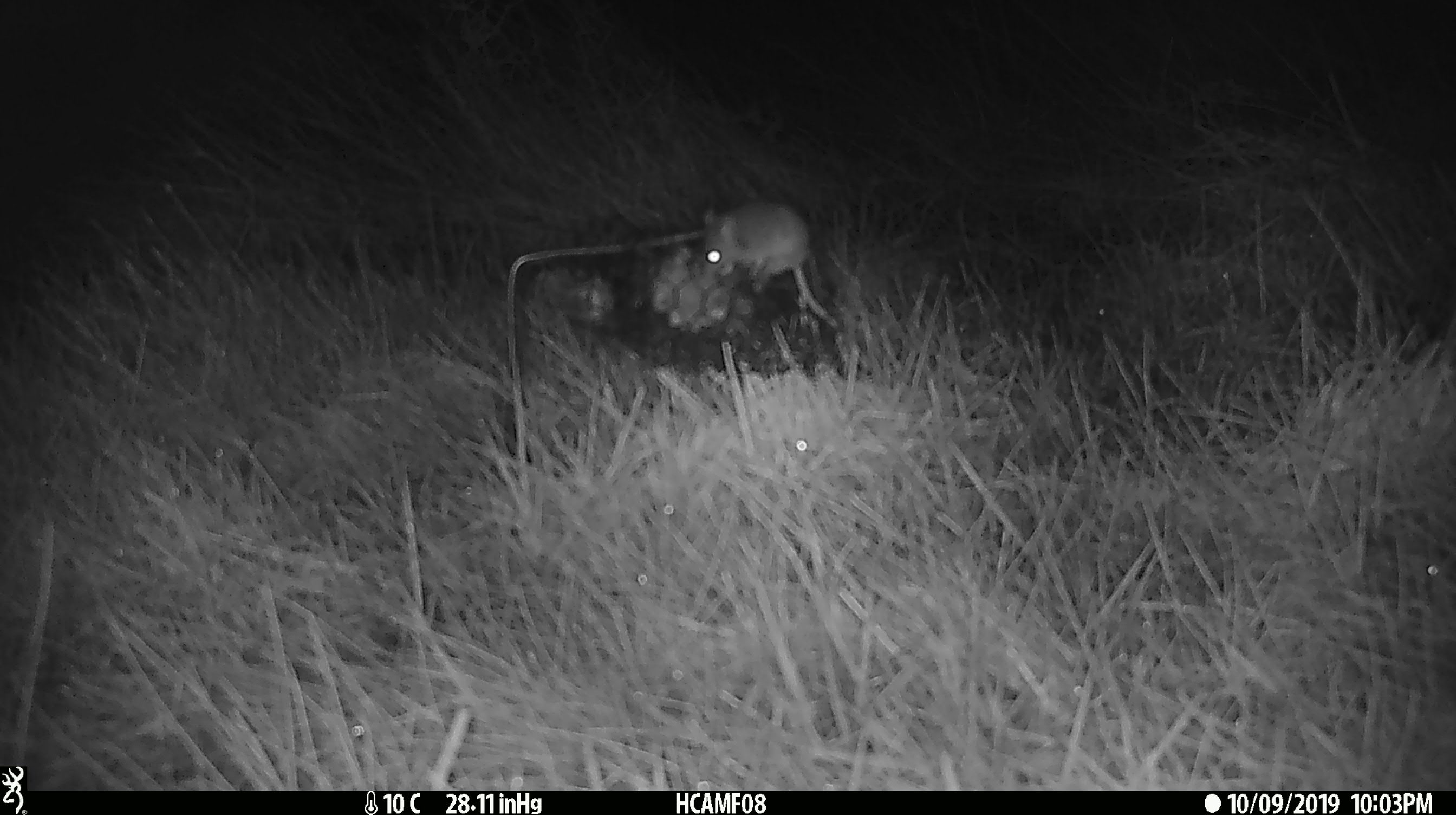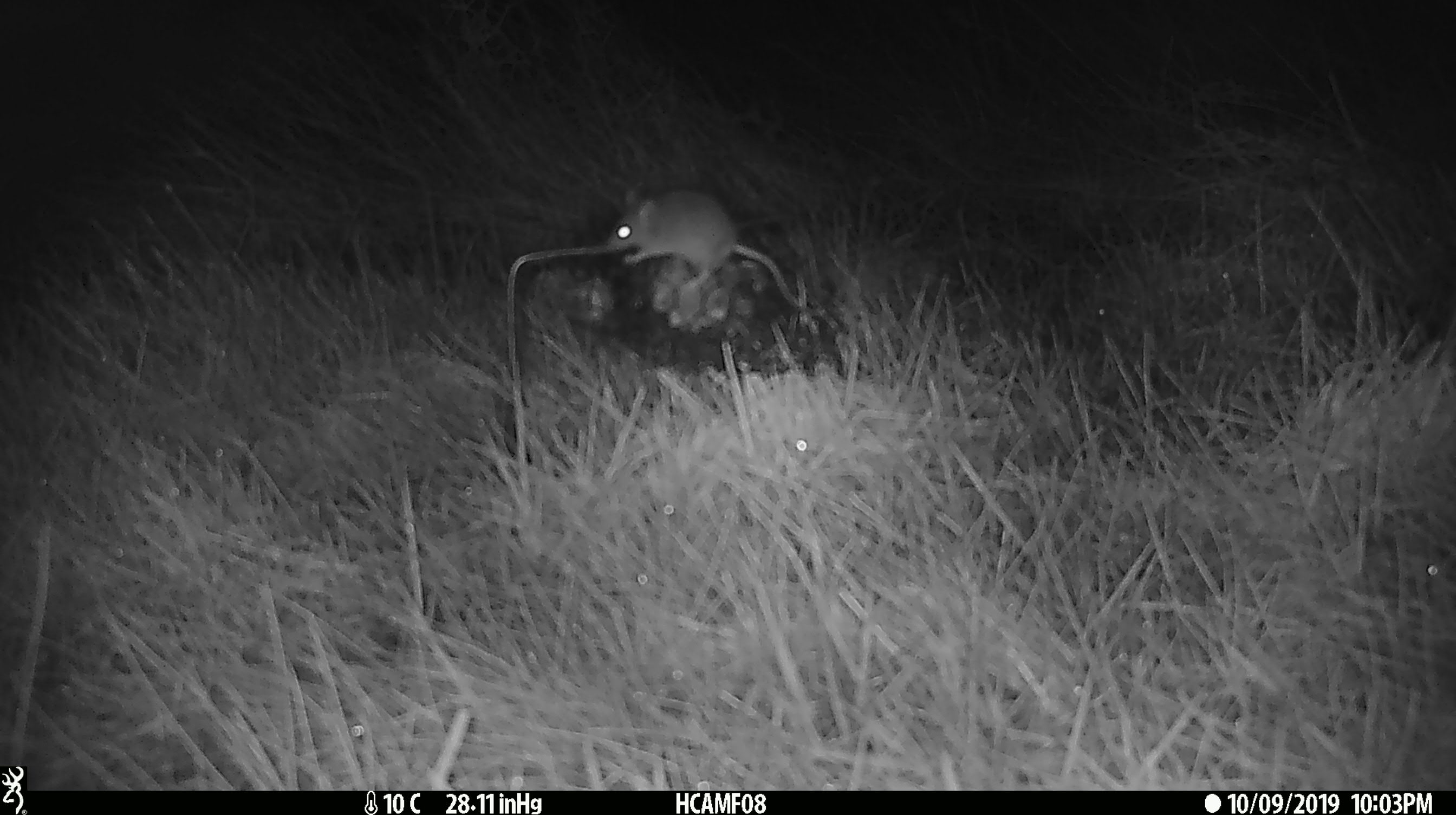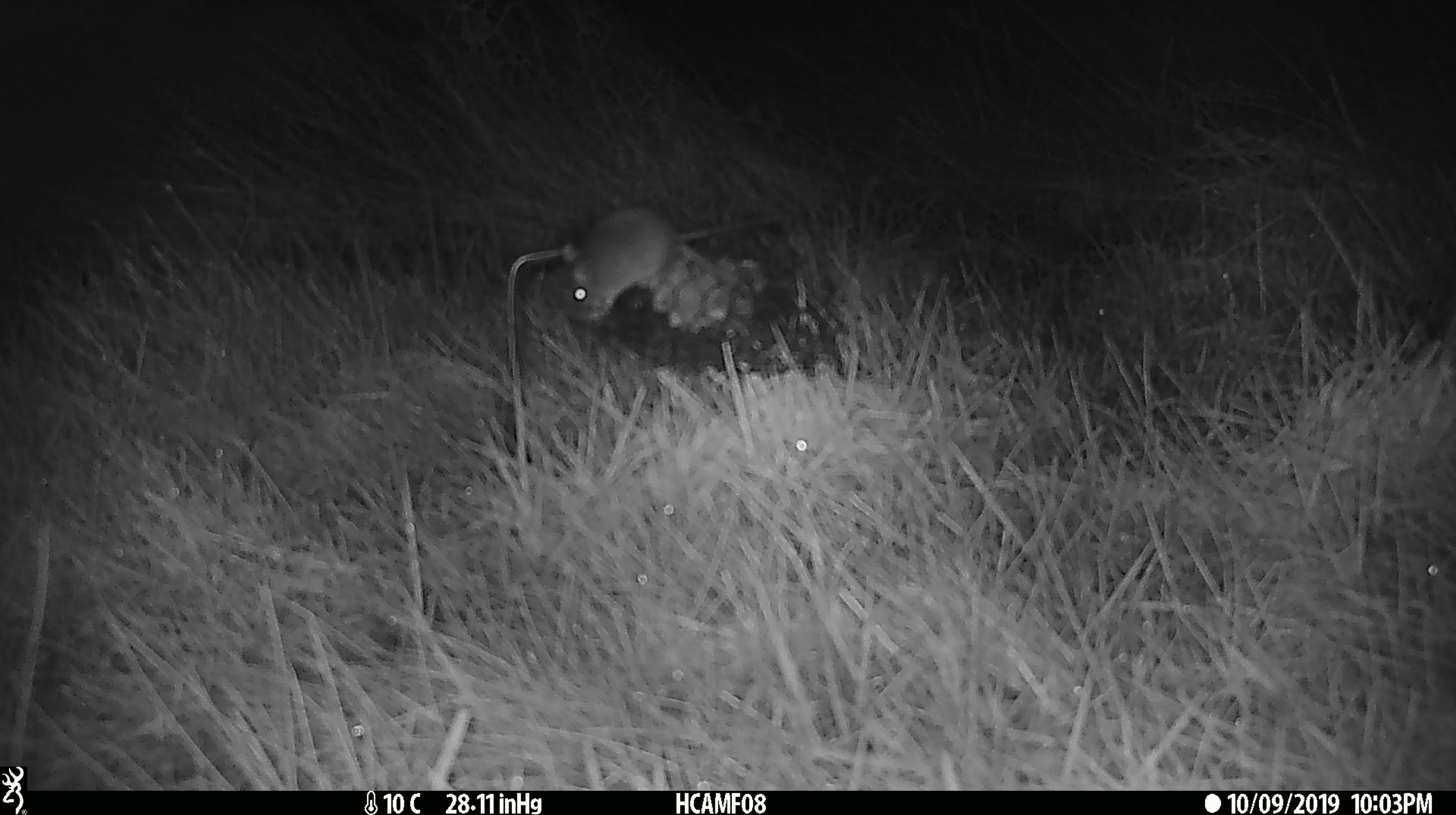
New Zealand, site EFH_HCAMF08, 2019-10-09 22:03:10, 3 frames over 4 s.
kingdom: Animalia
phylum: Chordata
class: Mammalia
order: Rodentia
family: Muridae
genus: Mus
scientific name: Mus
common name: mouse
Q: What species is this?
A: Mouse (Mus).